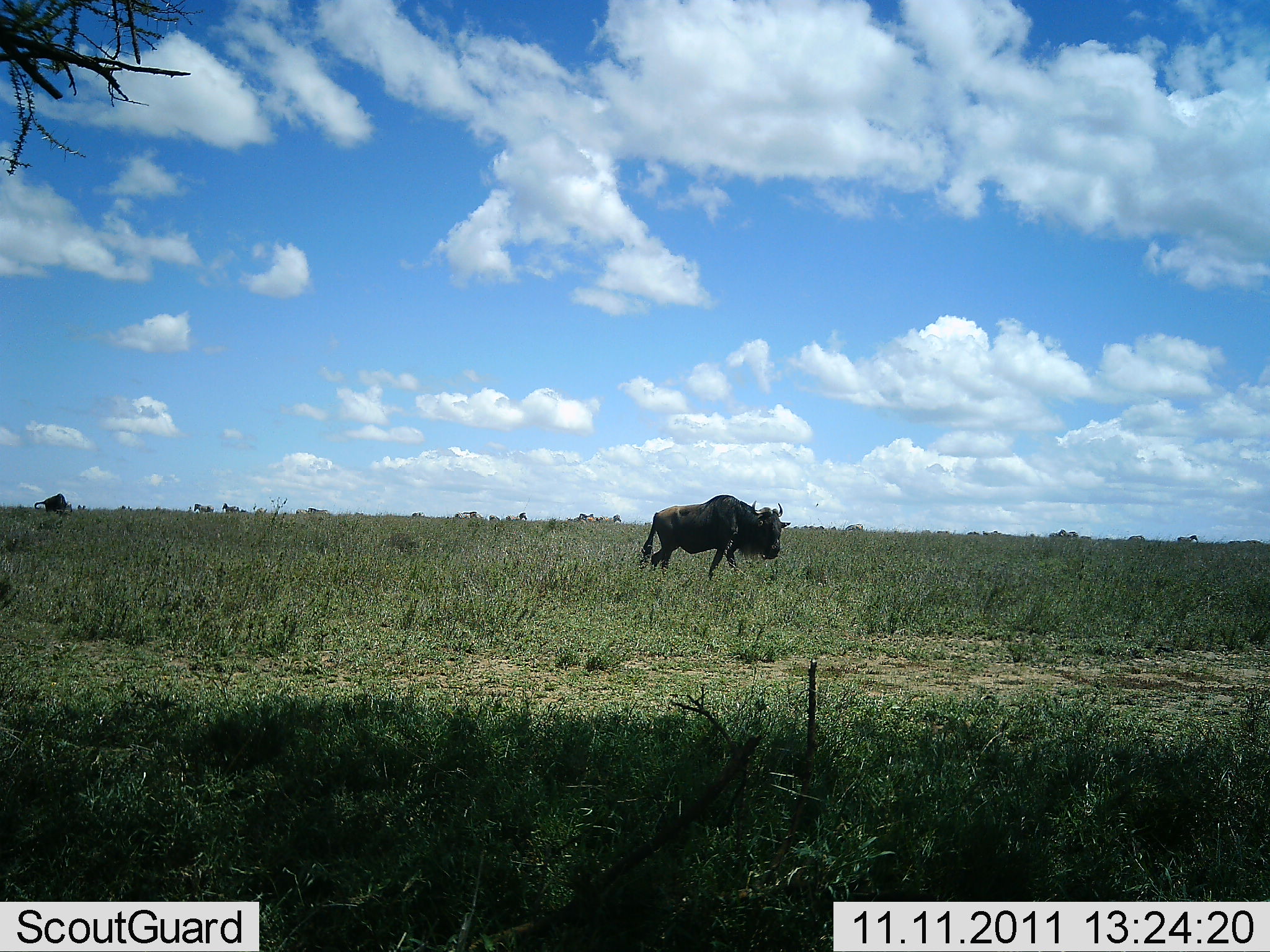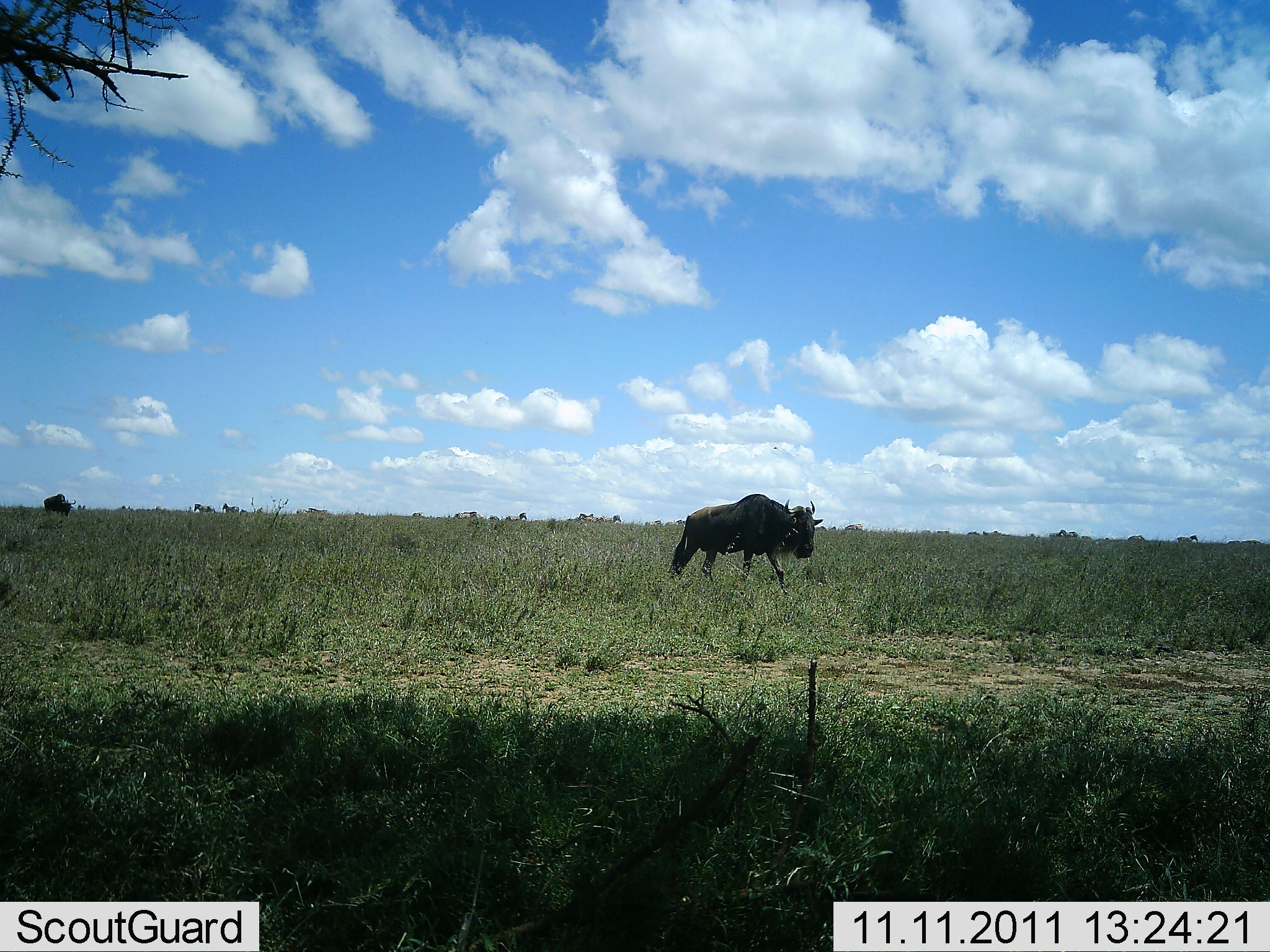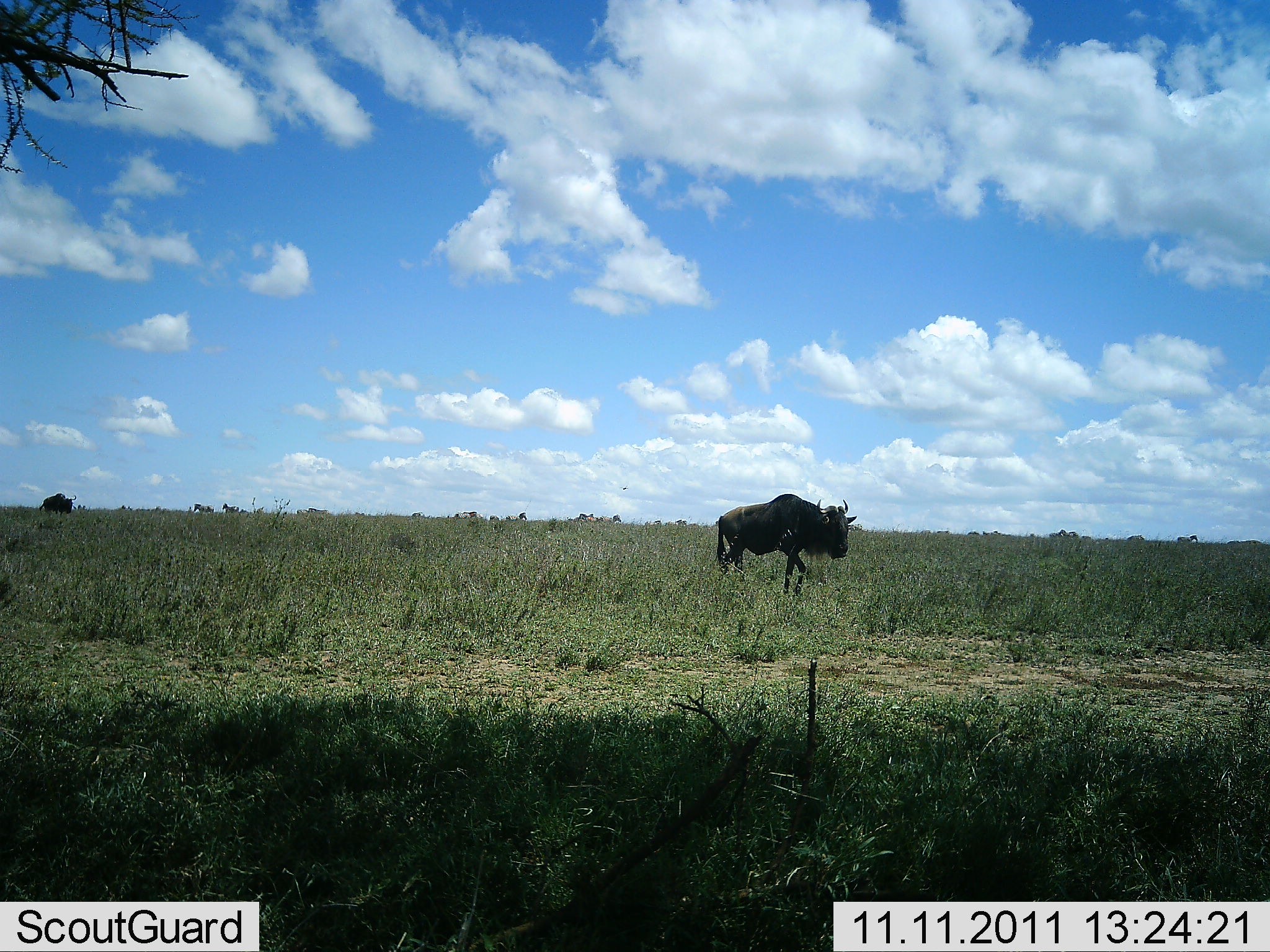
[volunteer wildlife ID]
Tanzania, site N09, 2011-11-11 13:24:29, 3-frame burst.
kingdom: Animalia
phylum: Chordata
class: Mammalia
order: Artiodactyla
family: Bovidae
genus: Connochaetes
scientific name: Connochaetes taurinus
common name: blue wildebeest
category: wildebeest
Wildebeest (blue wildebeest) (Connochaetes taurinus), count 2. Behavior (volunteer vote fractions): standing 18%, resting 9%, moving 100%, interacting 9%. Young present (vote fraction): 0%. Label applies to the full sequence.